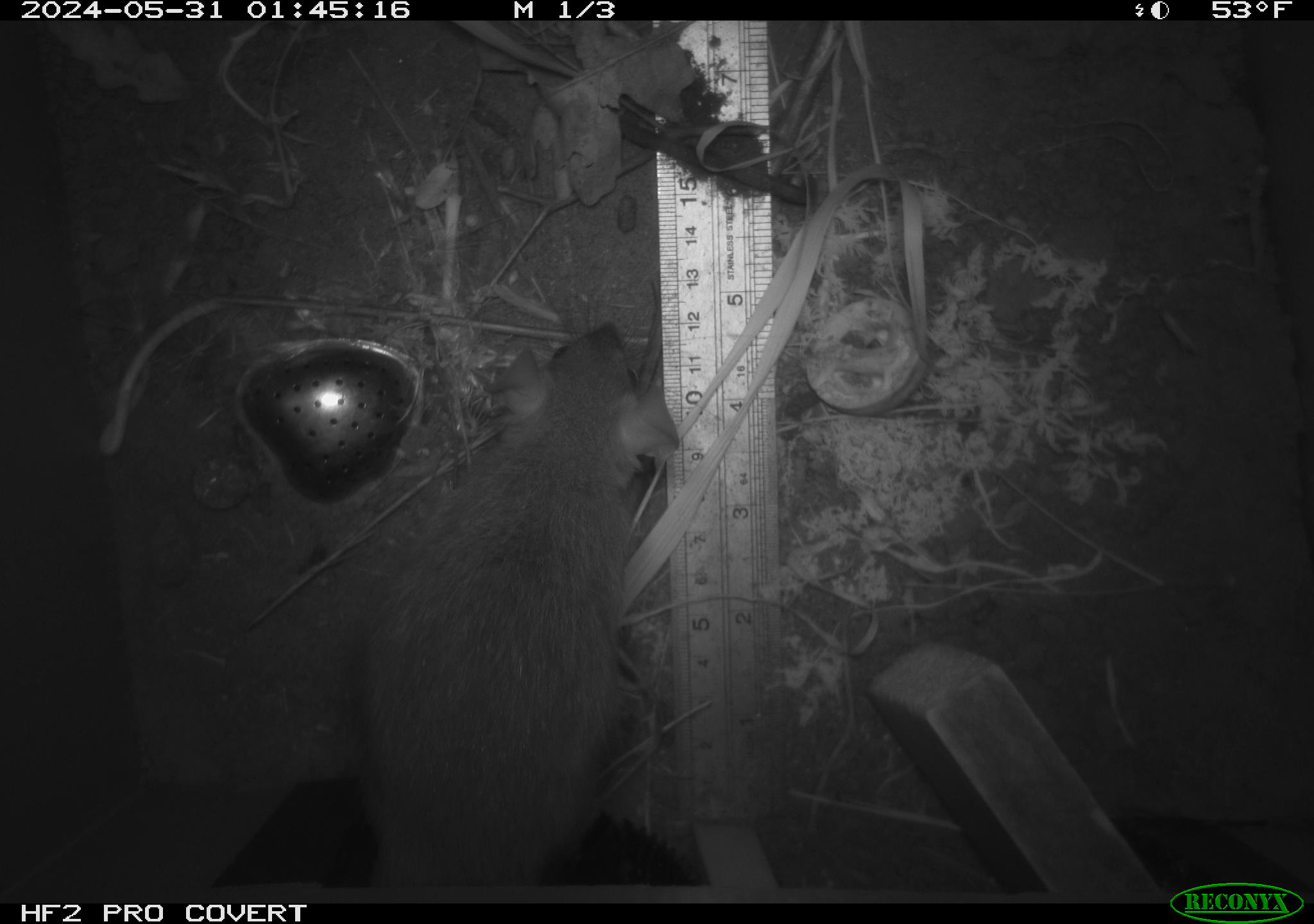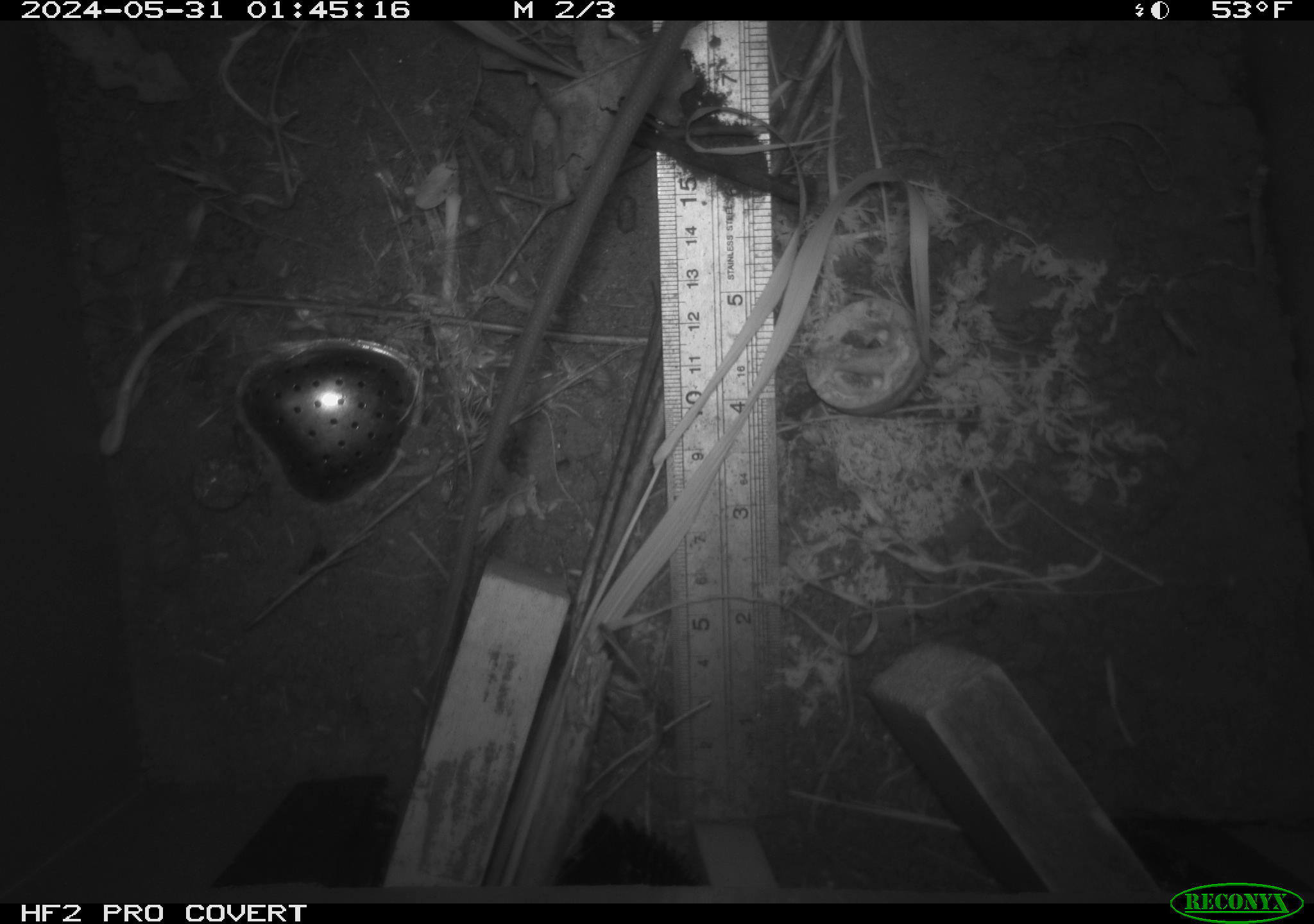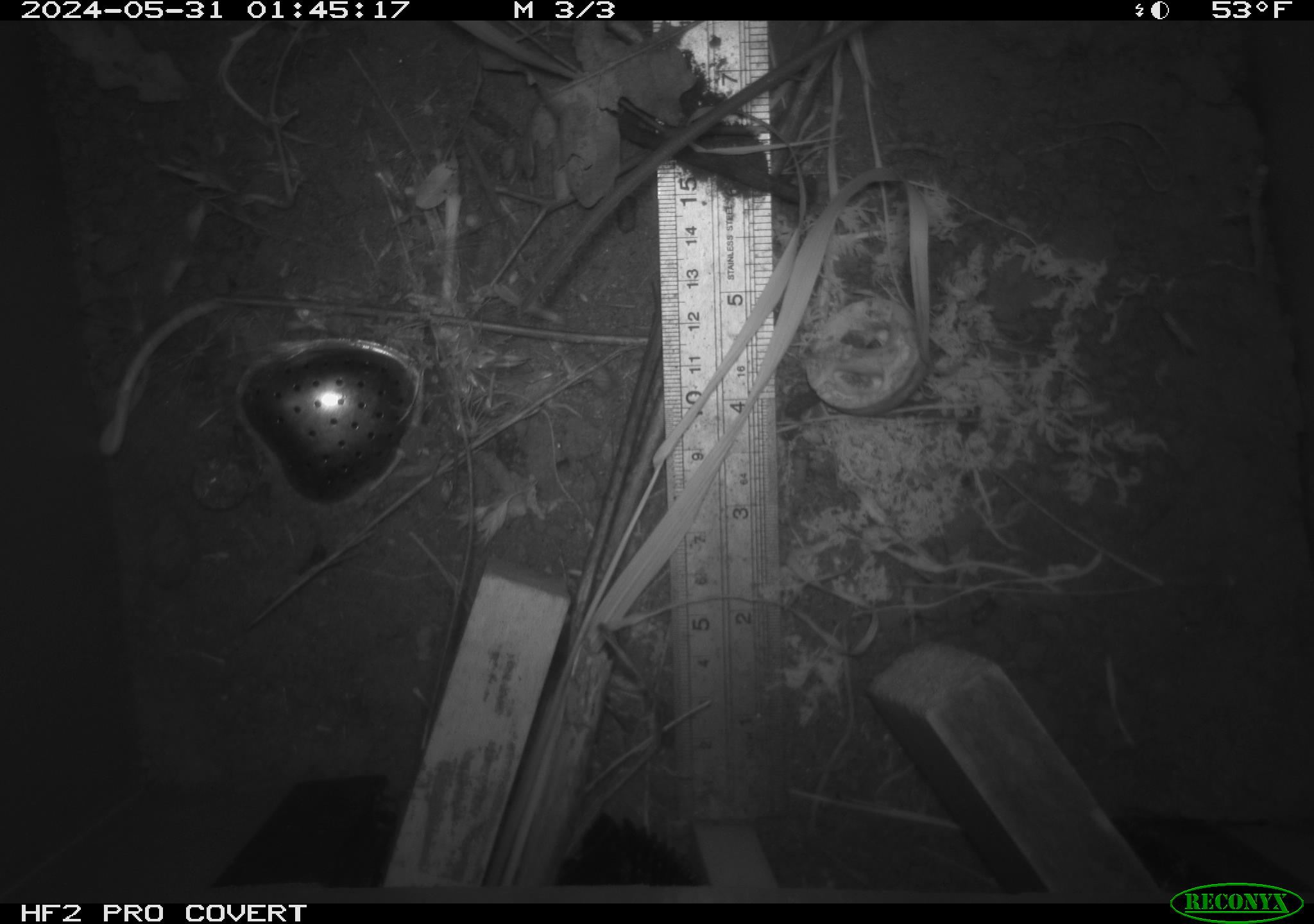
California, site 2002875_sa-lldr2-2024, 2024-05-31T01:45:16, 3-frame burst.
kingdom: Animalia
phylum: Chordata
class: Mammalia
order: Rodentia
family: Muridae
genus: Rattus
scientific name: Rattus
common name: rat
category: rattus species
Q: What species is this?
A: Rattus species (rat) (Rattus).